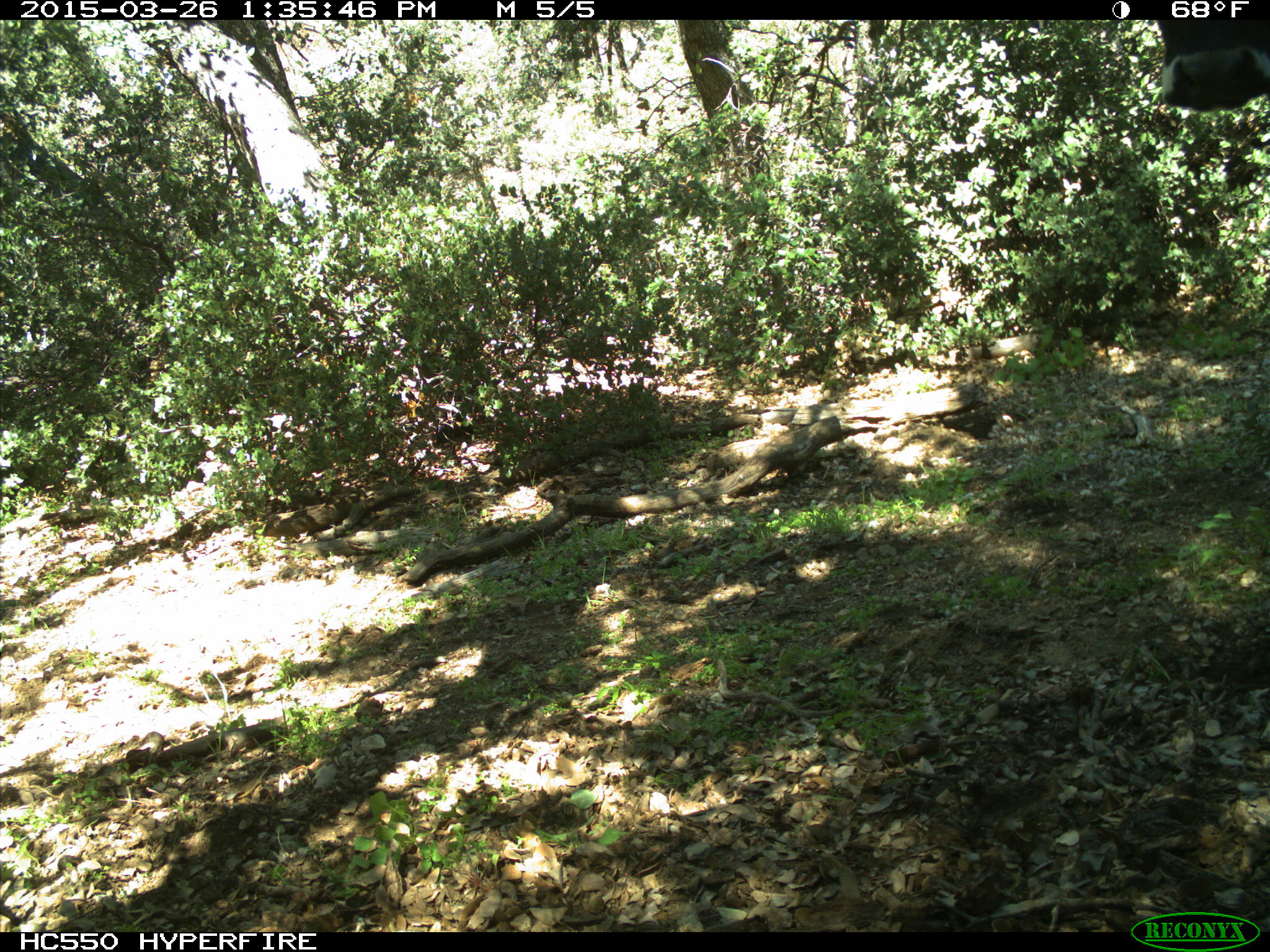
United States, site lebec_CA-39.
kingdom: Animalia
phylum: Chordata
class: Mammalia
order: Artiodactyla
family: Bovidae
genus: Bos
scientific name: Bos taurus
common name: domestic cow